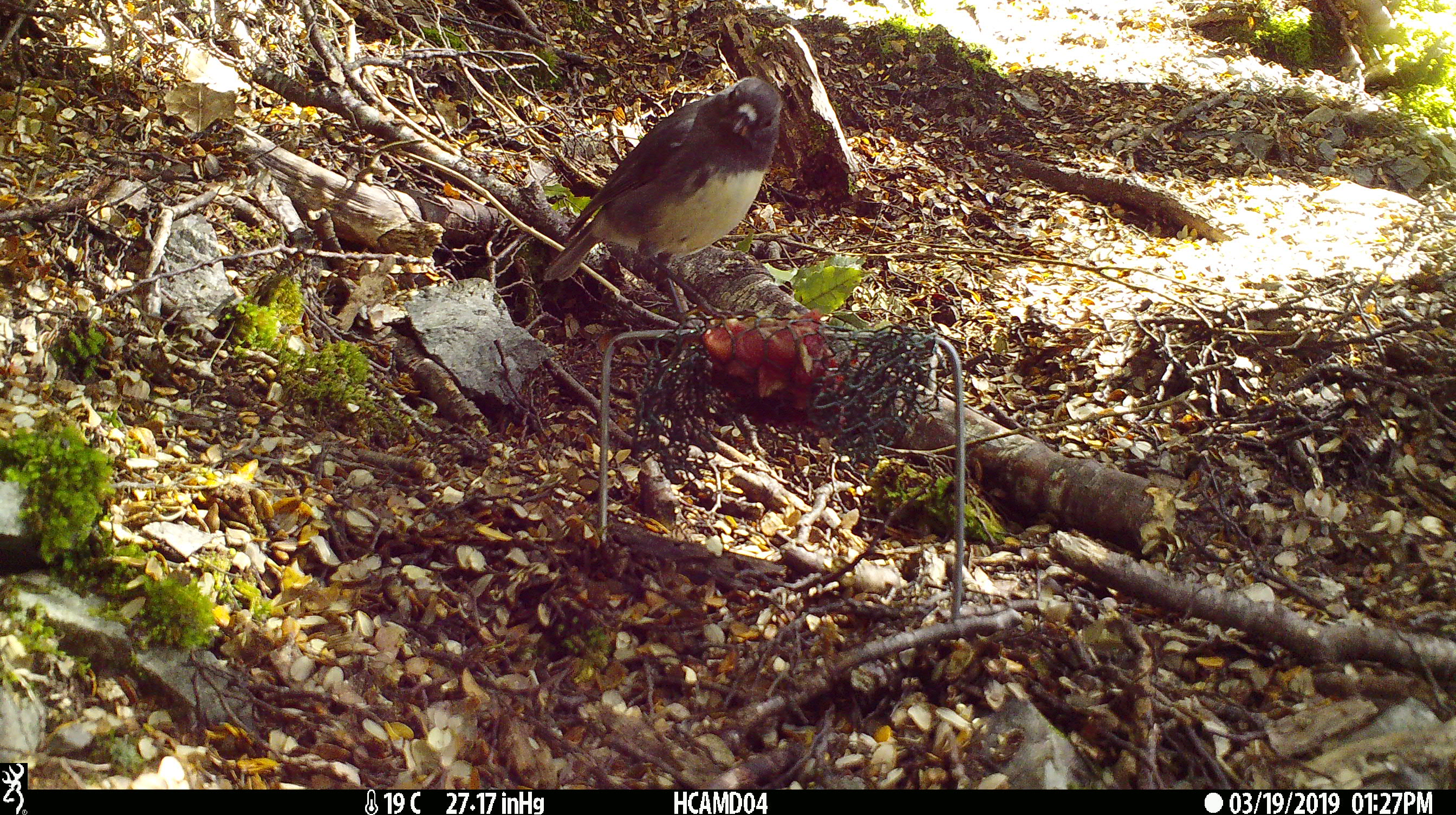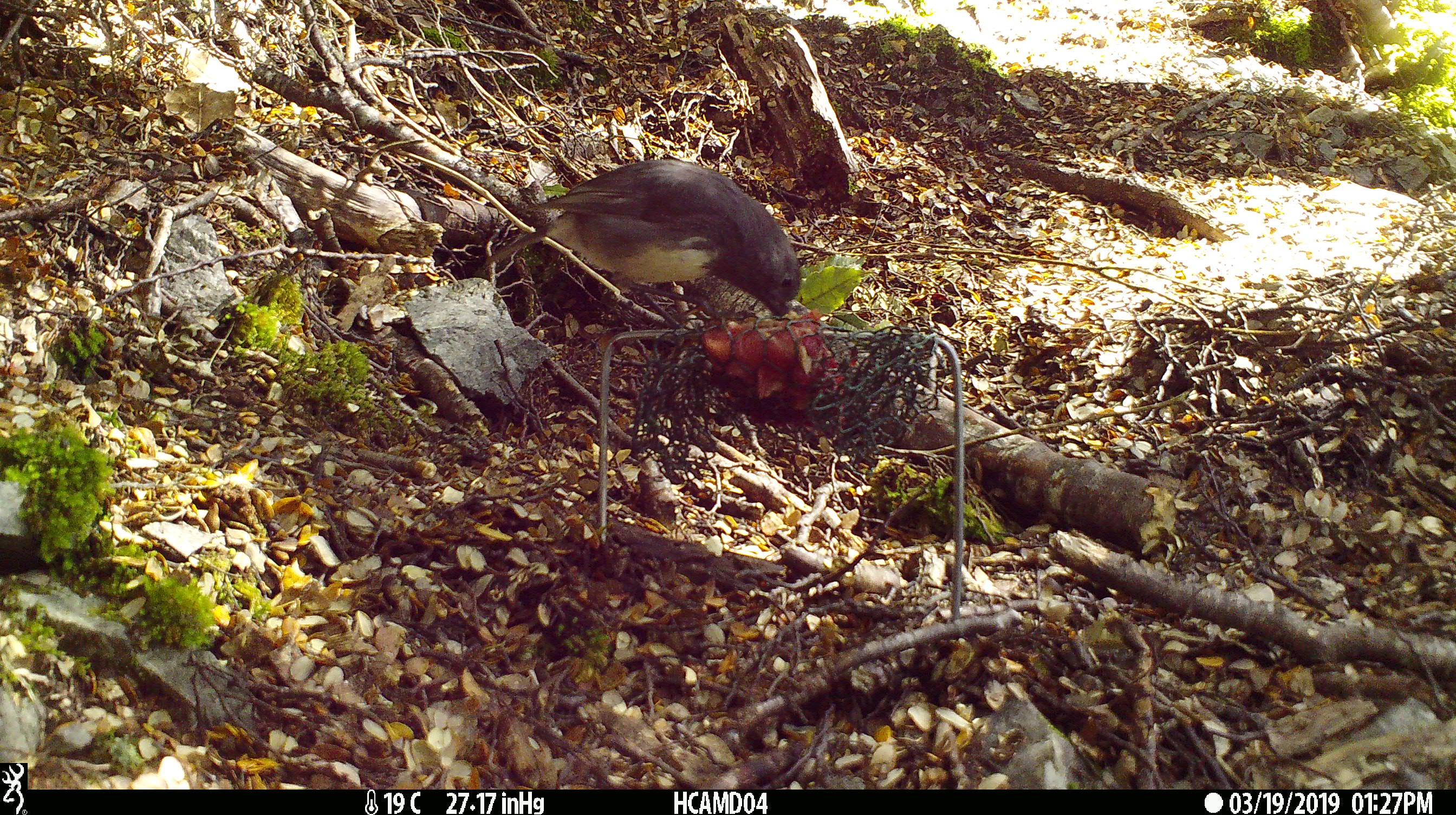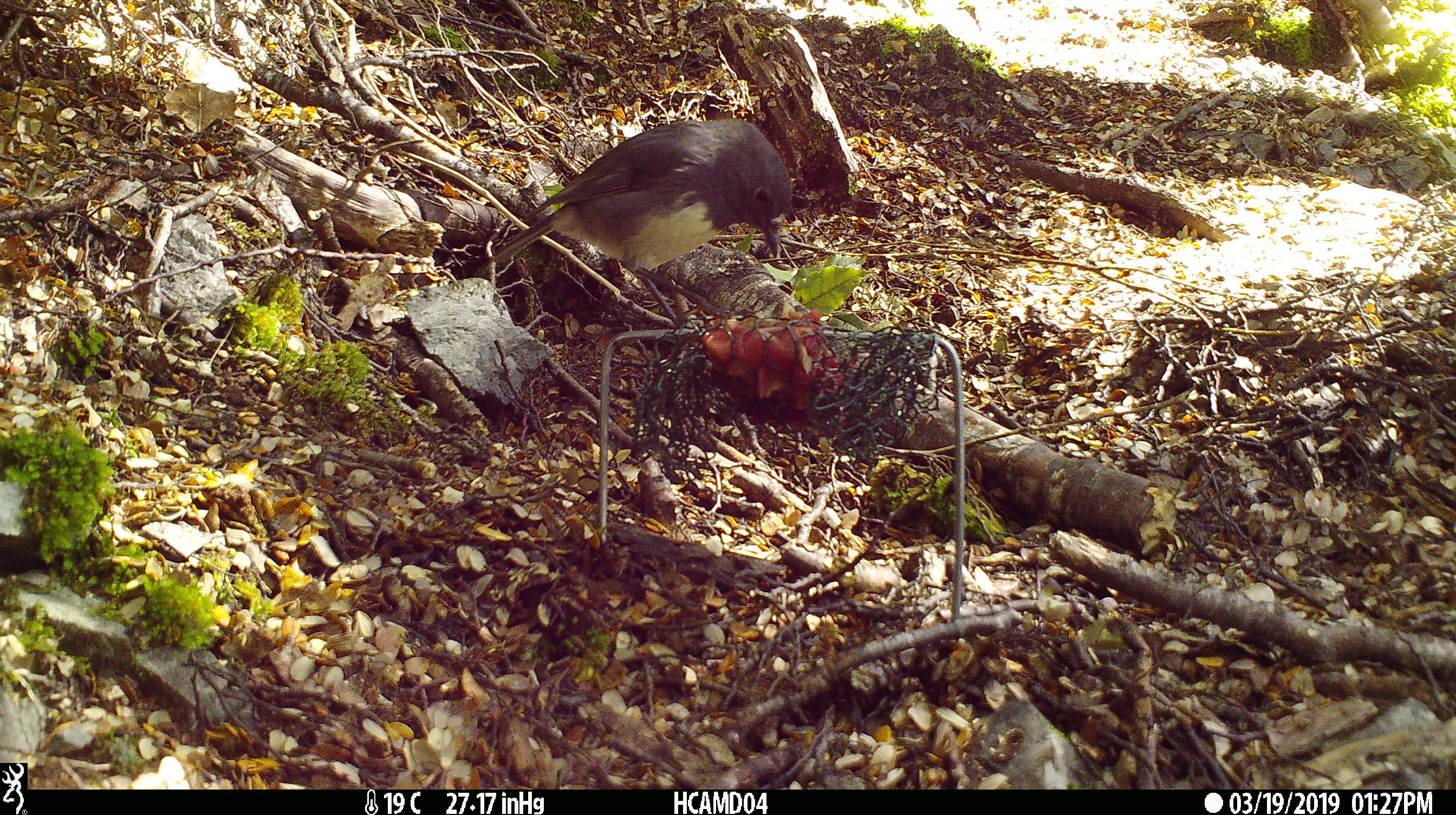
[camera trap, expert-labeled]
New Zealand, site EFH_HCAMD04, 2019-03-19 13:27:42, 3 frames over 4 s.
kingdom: Animalia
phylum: Chordata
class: Aves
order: Passeriformes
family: Petroicidae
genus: Petroica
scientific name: Petroica australis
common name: new zealand robin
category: robin